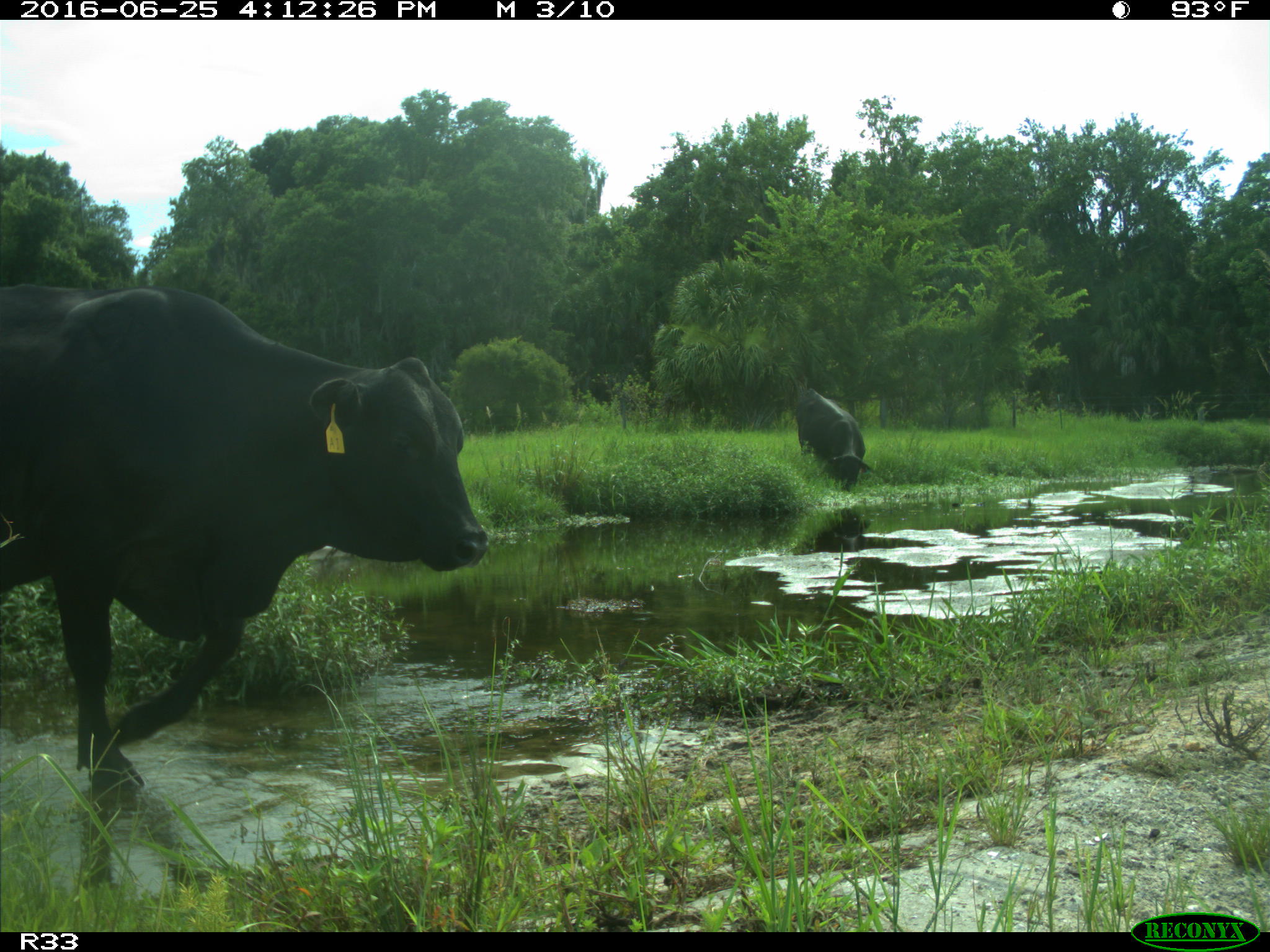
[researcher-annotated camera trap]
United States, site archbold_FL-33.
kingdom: Animalia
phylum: Chordata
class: Mammalia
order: Artiodactyla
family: Bovidae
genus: Bos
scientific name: Bos taurus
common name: domestic cow